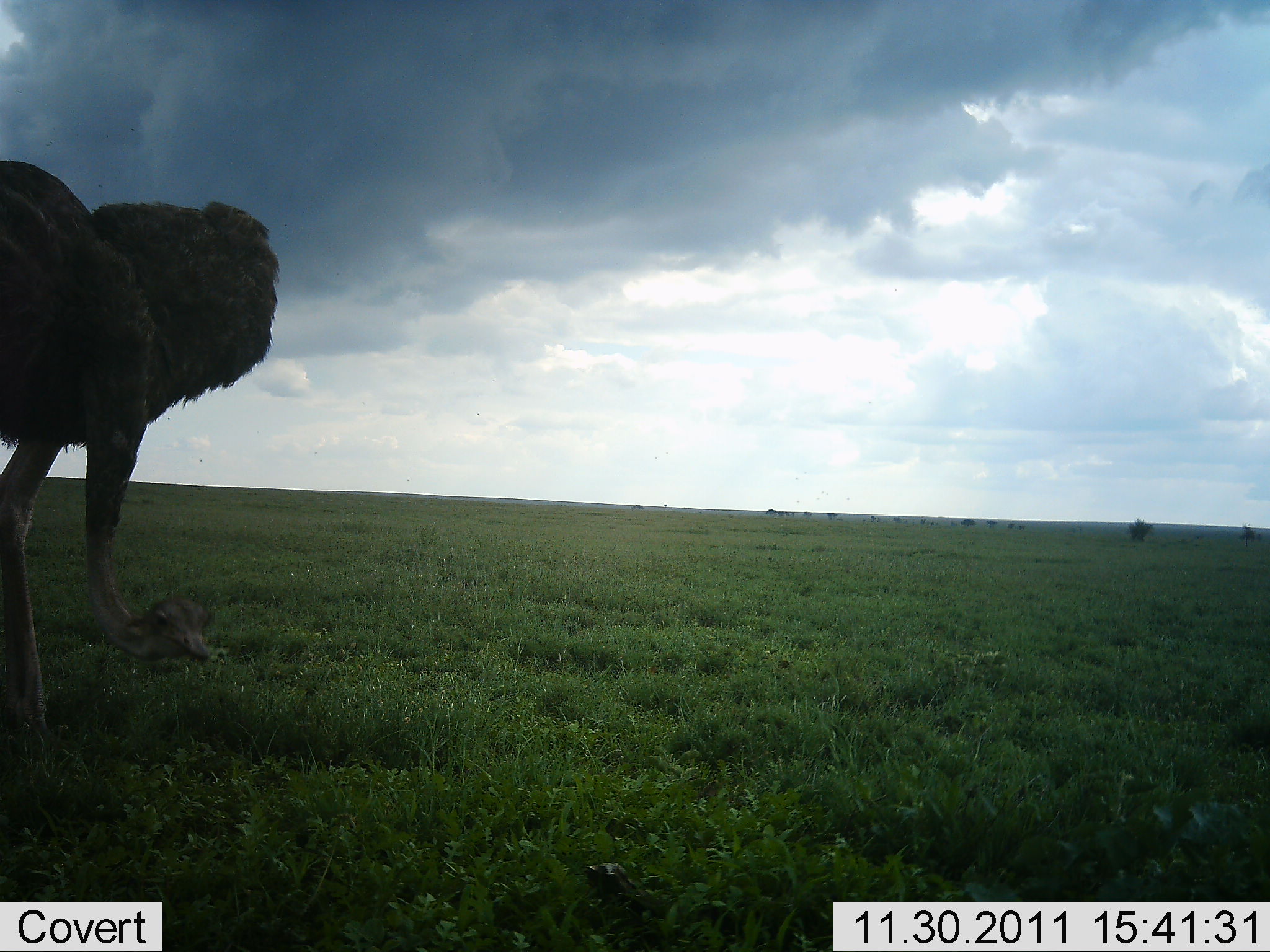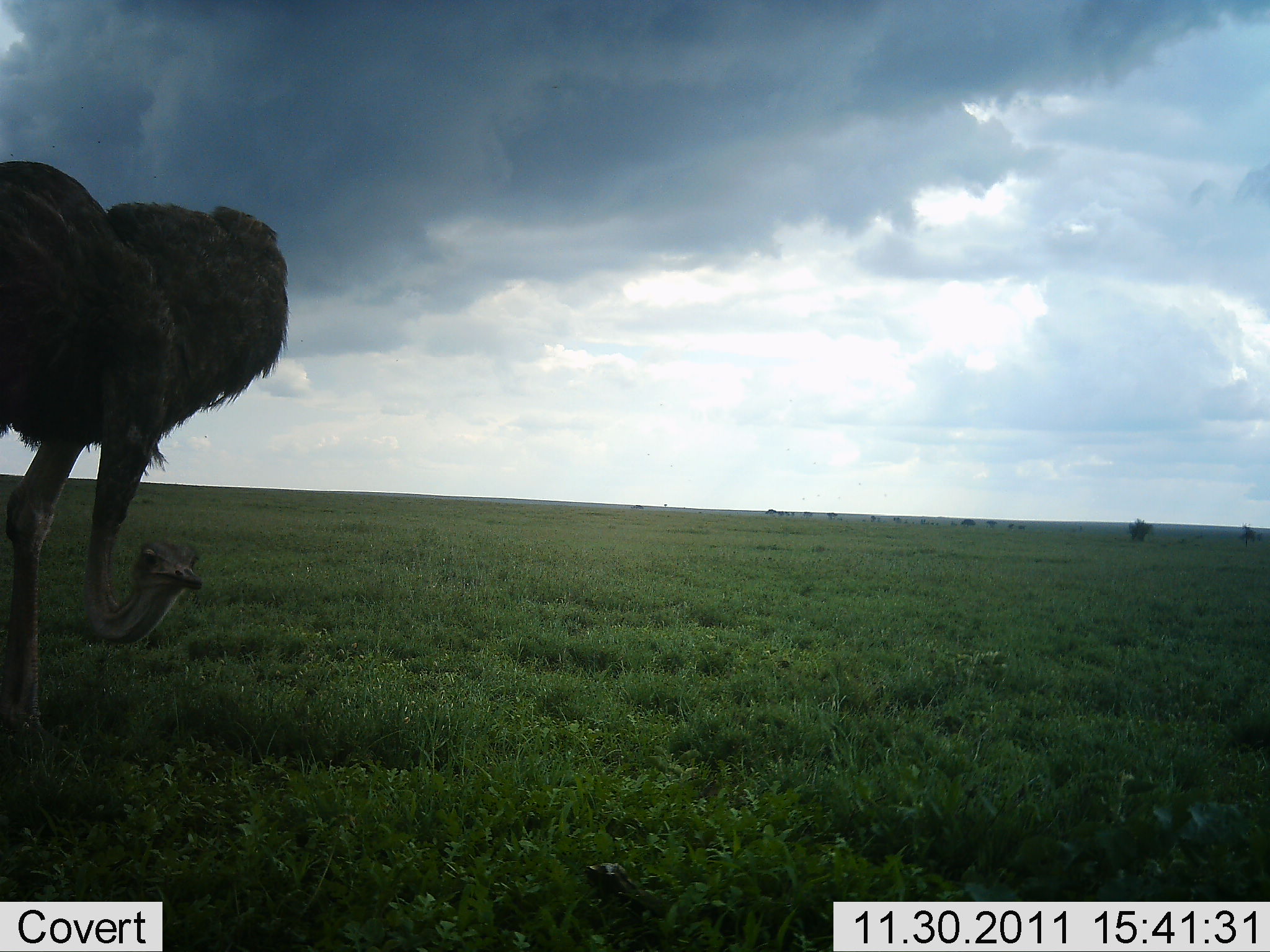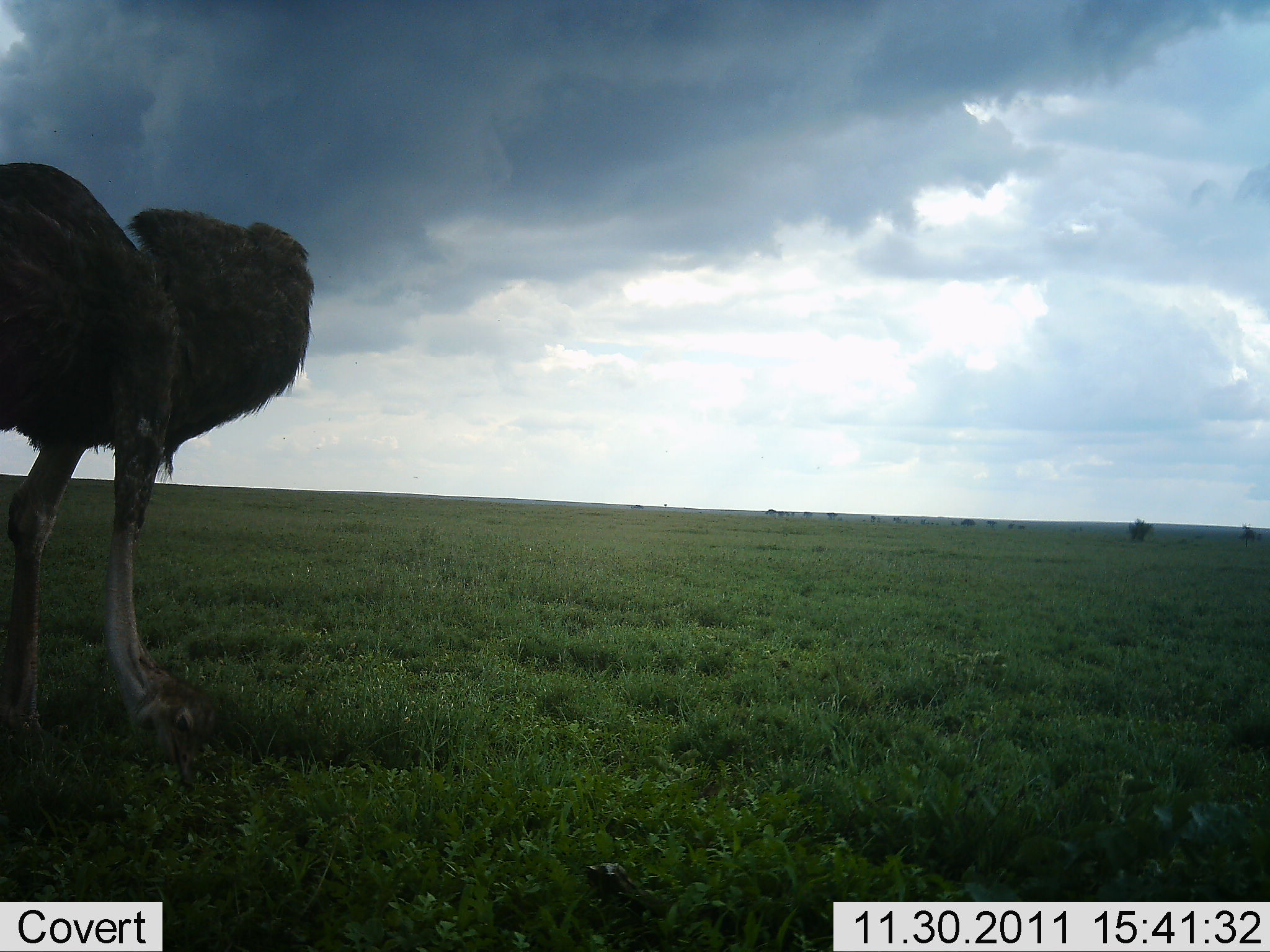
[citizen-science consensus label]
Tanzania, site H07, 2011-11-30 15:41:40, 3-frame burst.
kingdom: Animalia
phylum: Chordata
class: Aves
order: Struthioniformes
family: Struthionidae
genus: Struthio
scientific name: Struthio camelus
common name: ostrich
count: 1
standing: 36%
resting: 0%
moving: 0%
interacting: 0%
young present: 0%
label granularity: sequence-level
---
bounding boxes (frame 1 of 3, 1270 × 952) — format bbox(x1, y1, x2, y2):
animal: bbox(0, 155, 288, 758)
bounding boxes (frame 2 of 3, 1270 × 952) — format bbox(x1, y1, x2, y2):
animal: bbox(0, 155, 288, 758)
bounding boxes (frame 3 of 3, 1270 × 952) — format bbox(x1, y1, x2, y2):
animal: bbox(0, 155, 322, 758)